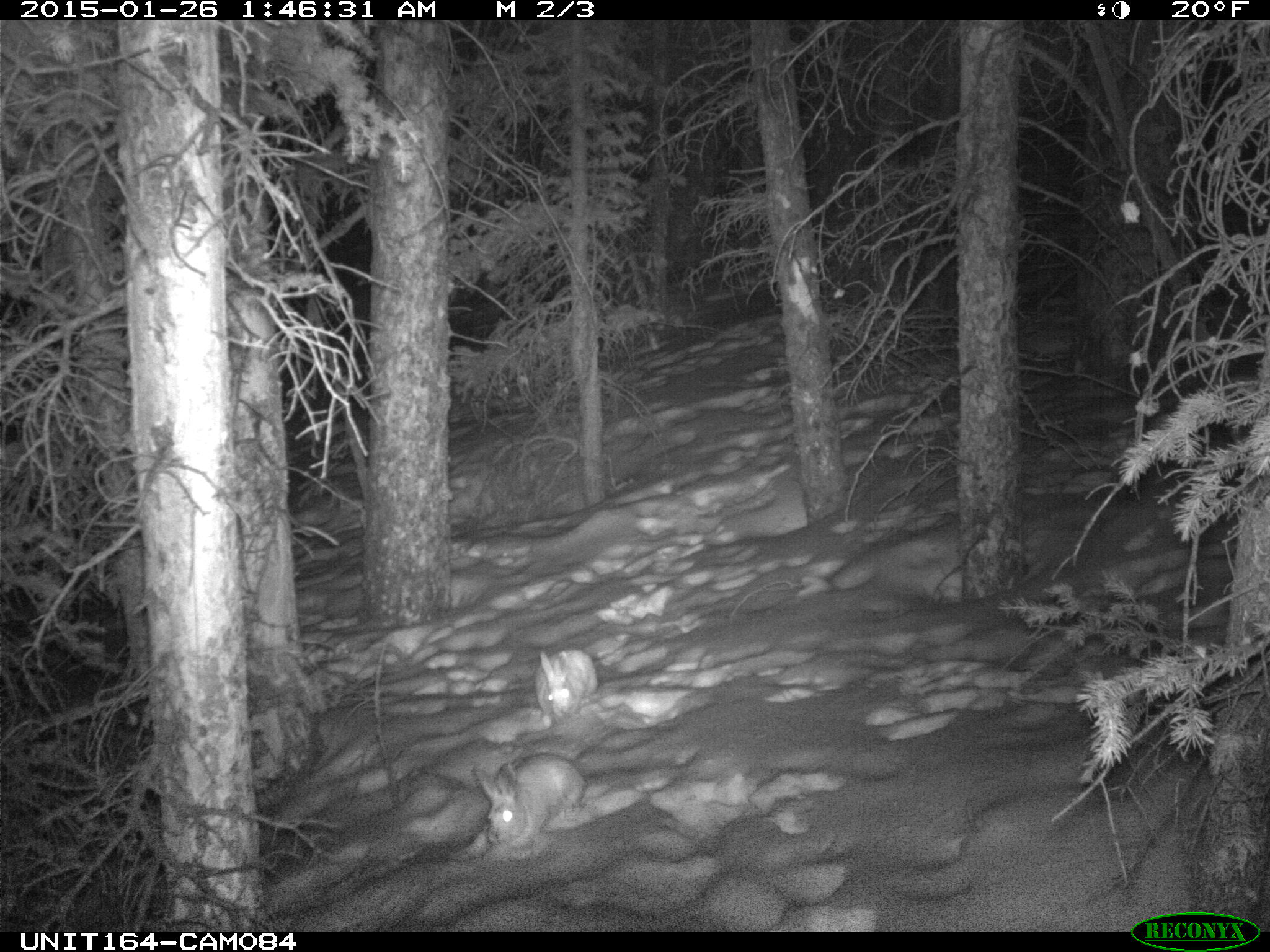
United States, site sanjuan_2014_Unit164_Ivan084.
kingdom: Animalia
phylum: Chordata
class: Mammalia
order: Lagomorpha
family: Leporidae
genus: Lepus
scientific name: Lepus americanus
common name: snowshoe hare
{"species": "Lepus americanus (snowshoe hare)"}